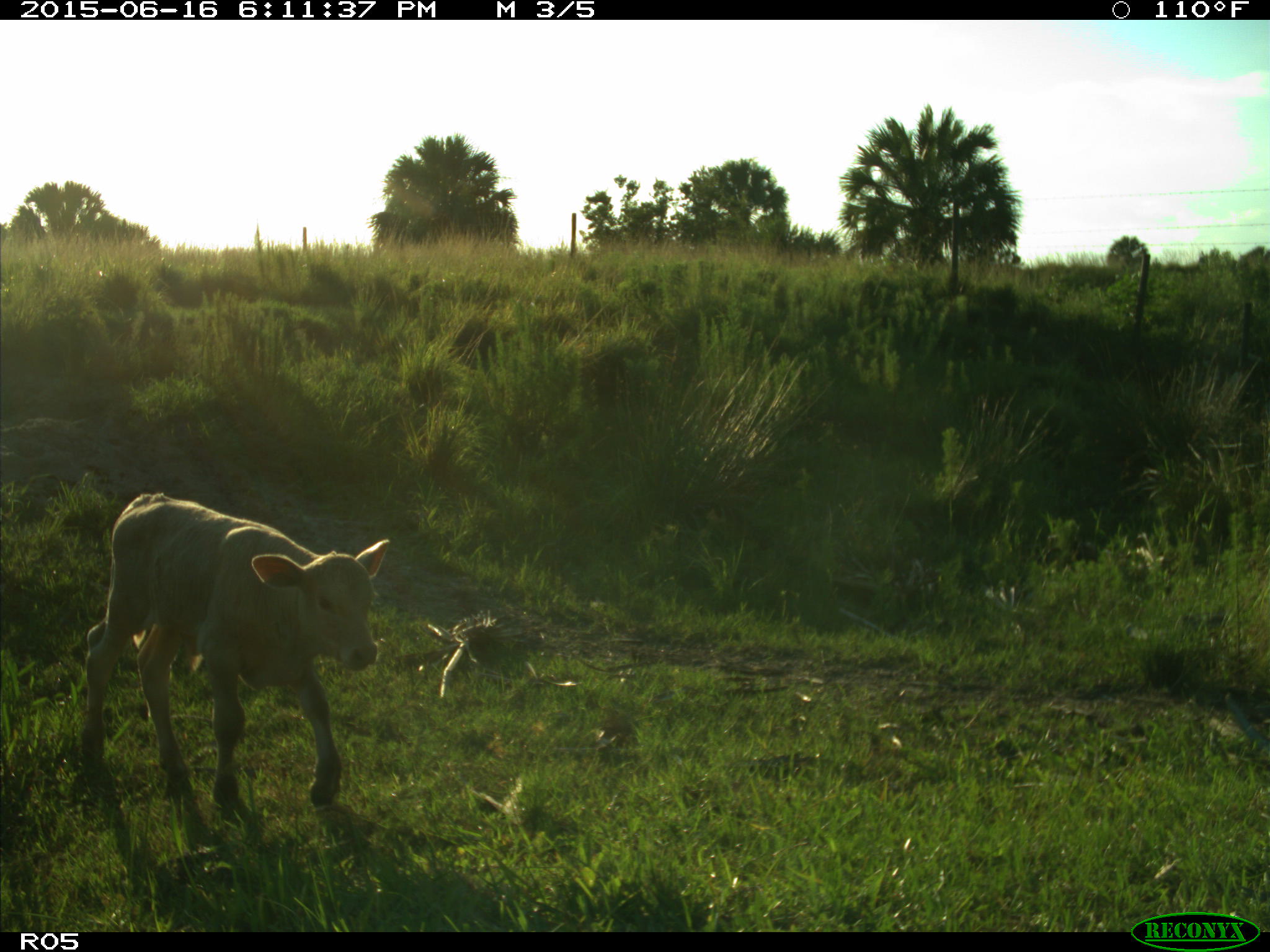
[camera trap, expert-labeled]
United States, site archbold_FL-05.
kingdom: Animalia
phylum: Chordata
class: Mammalia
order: Artiodactyla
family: Bovidae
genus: Bos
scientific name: Bos taurus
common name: domestic cow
Bos taurus (domestic cow).